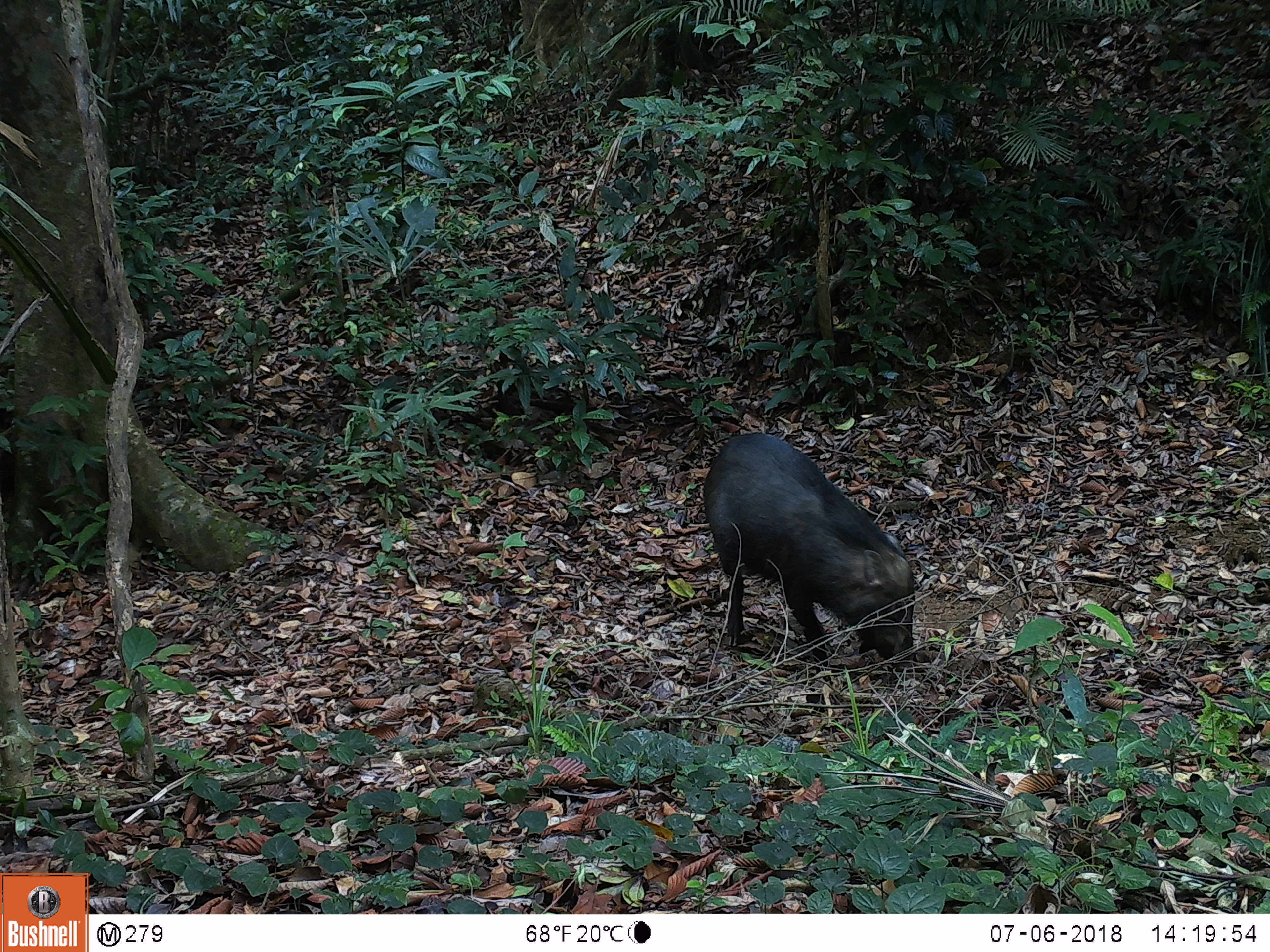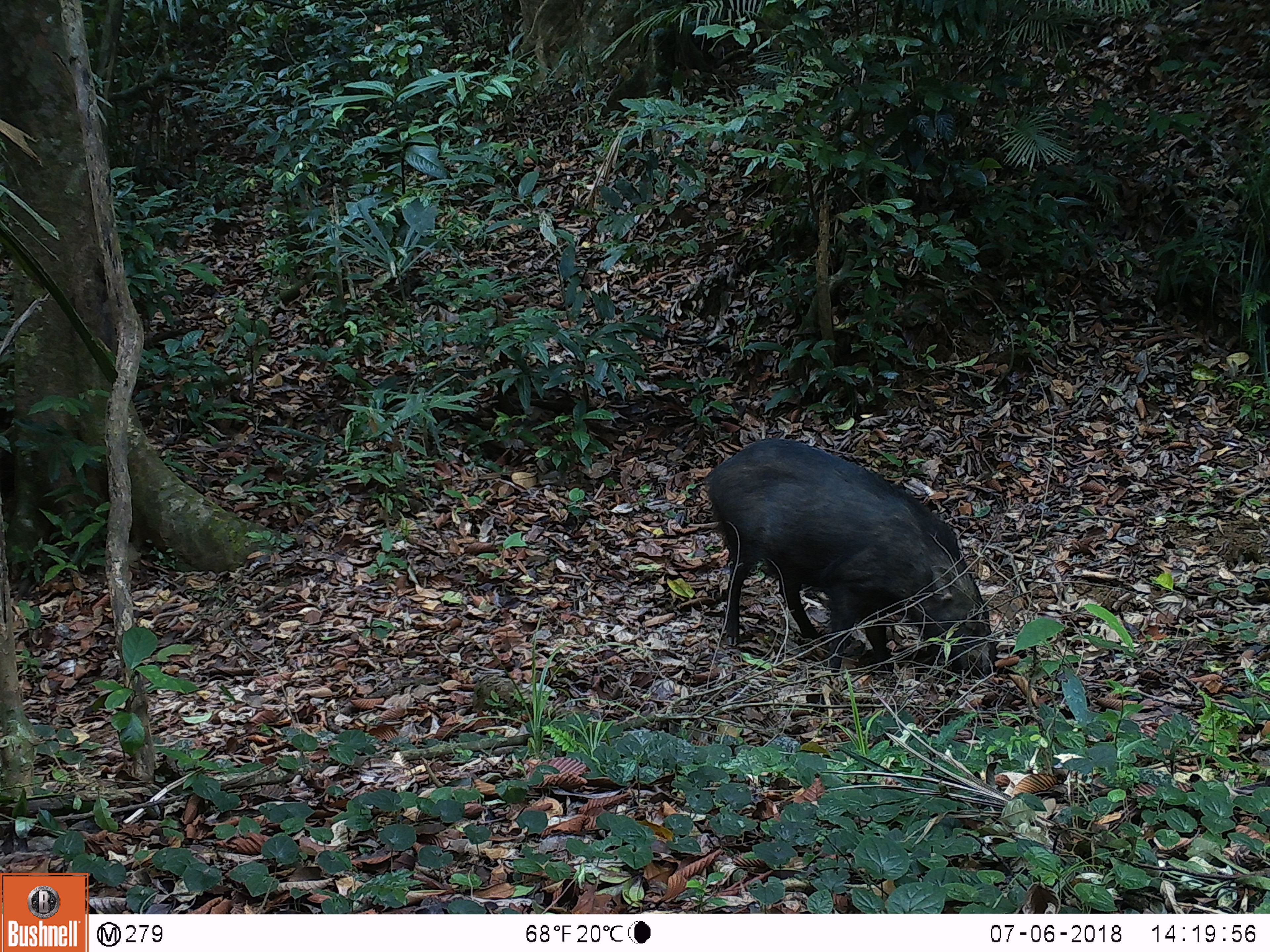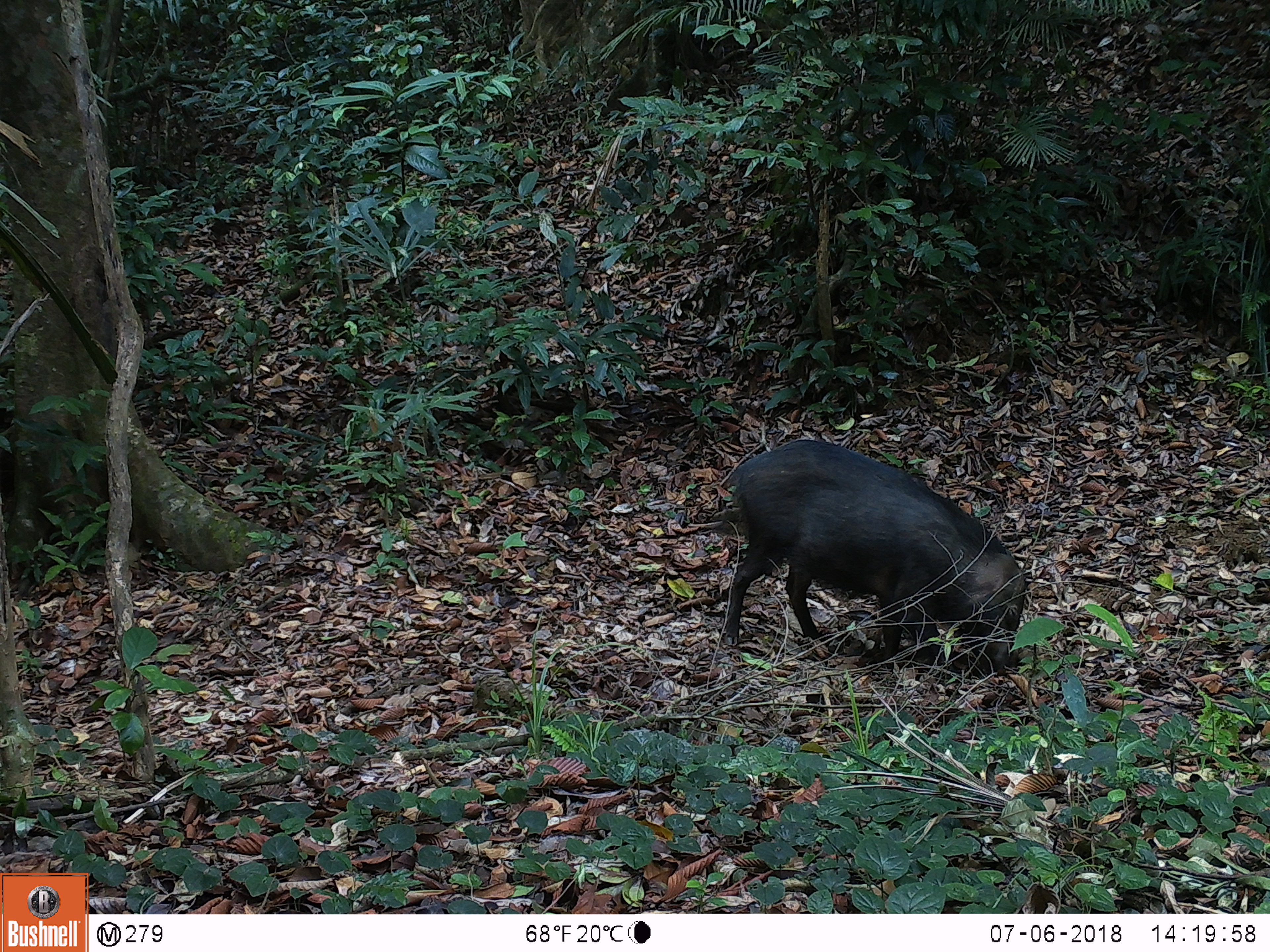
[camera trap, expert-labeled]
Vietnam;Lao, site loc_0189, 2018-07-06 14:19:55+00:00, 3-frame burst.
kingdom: Animalia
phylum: Chordata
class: Mammalia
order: Artiodactyla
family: Suidae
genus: Sus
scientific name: Sus scrofa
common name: eurasian wild pig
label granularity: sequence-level